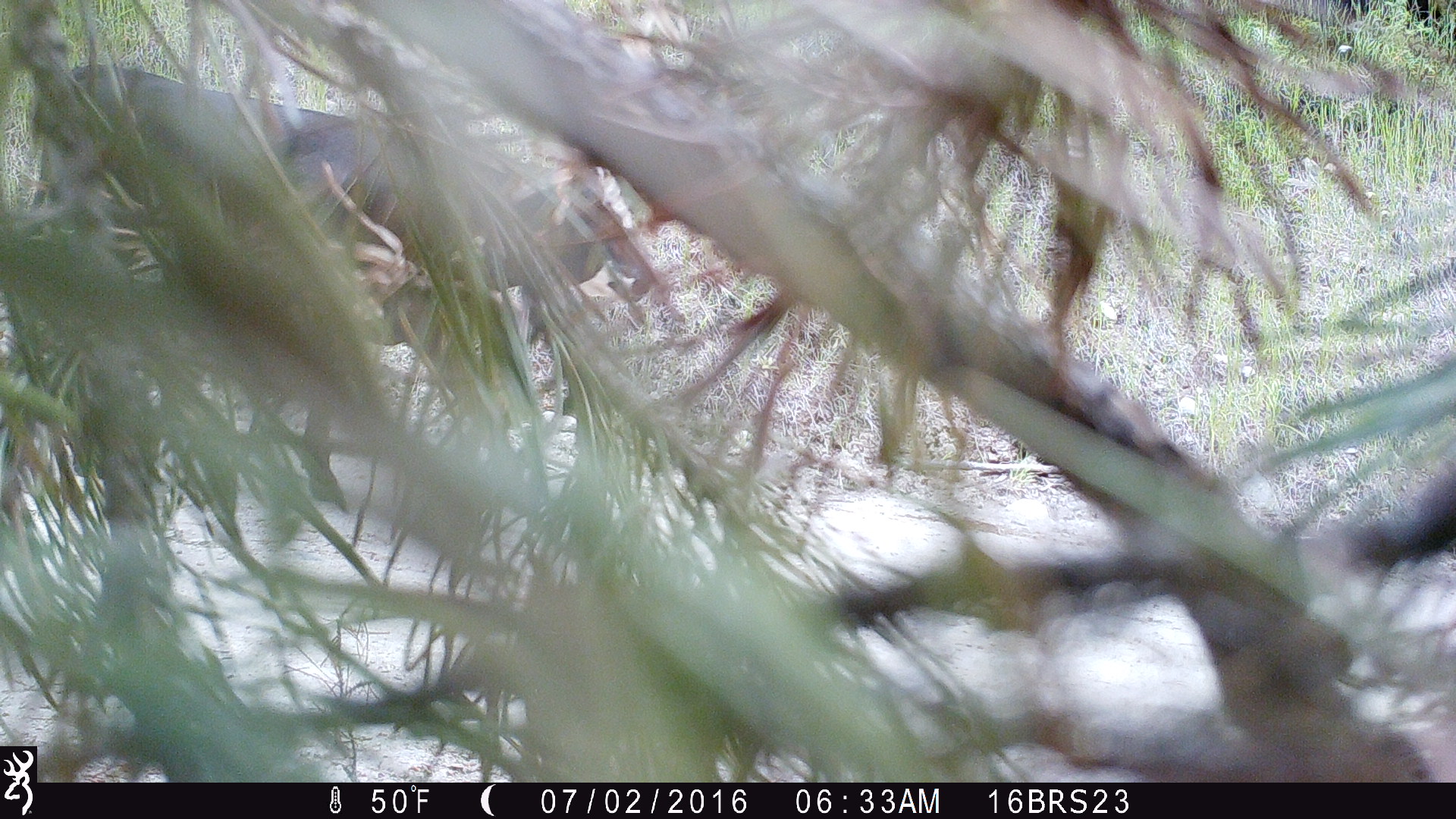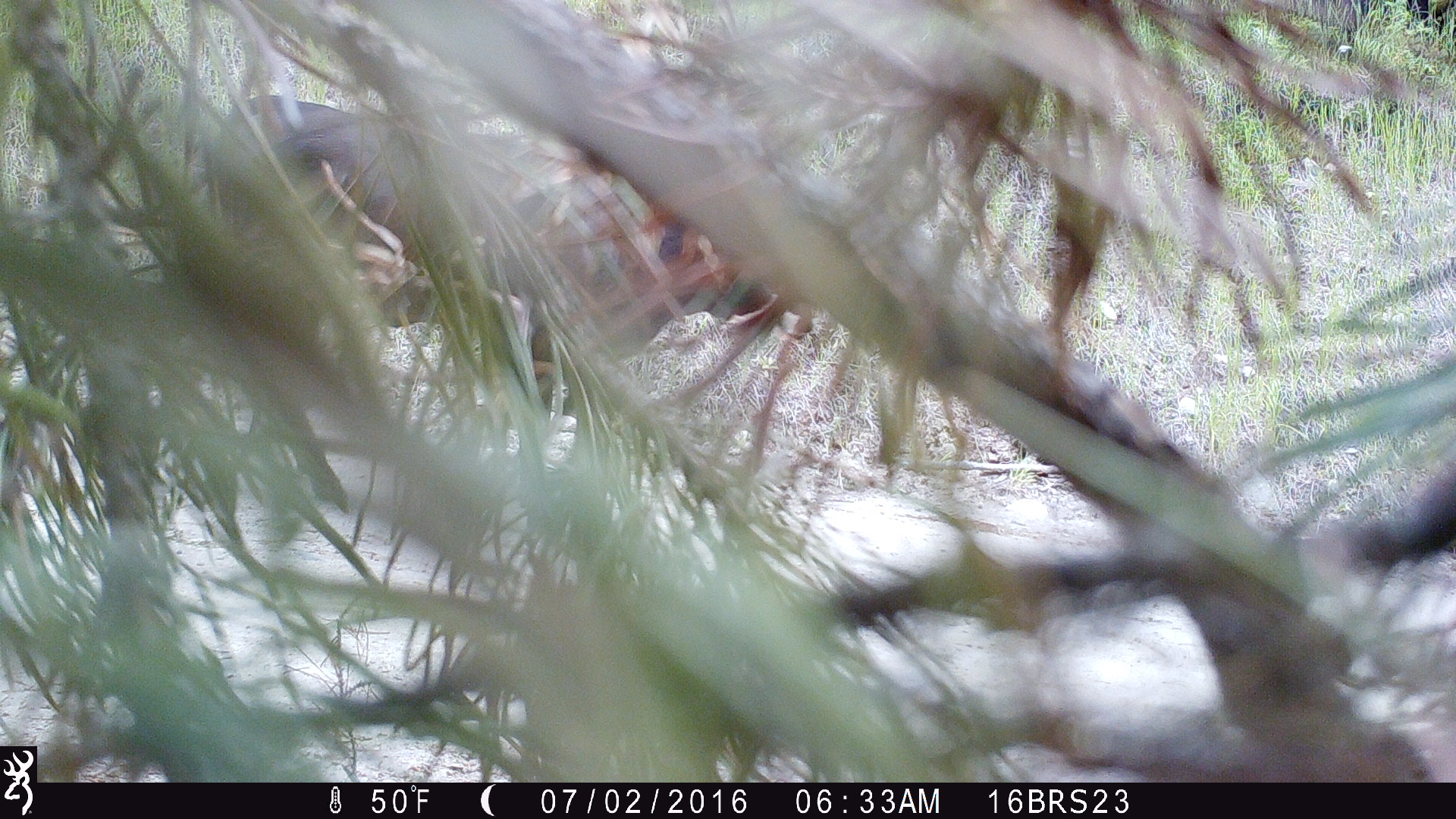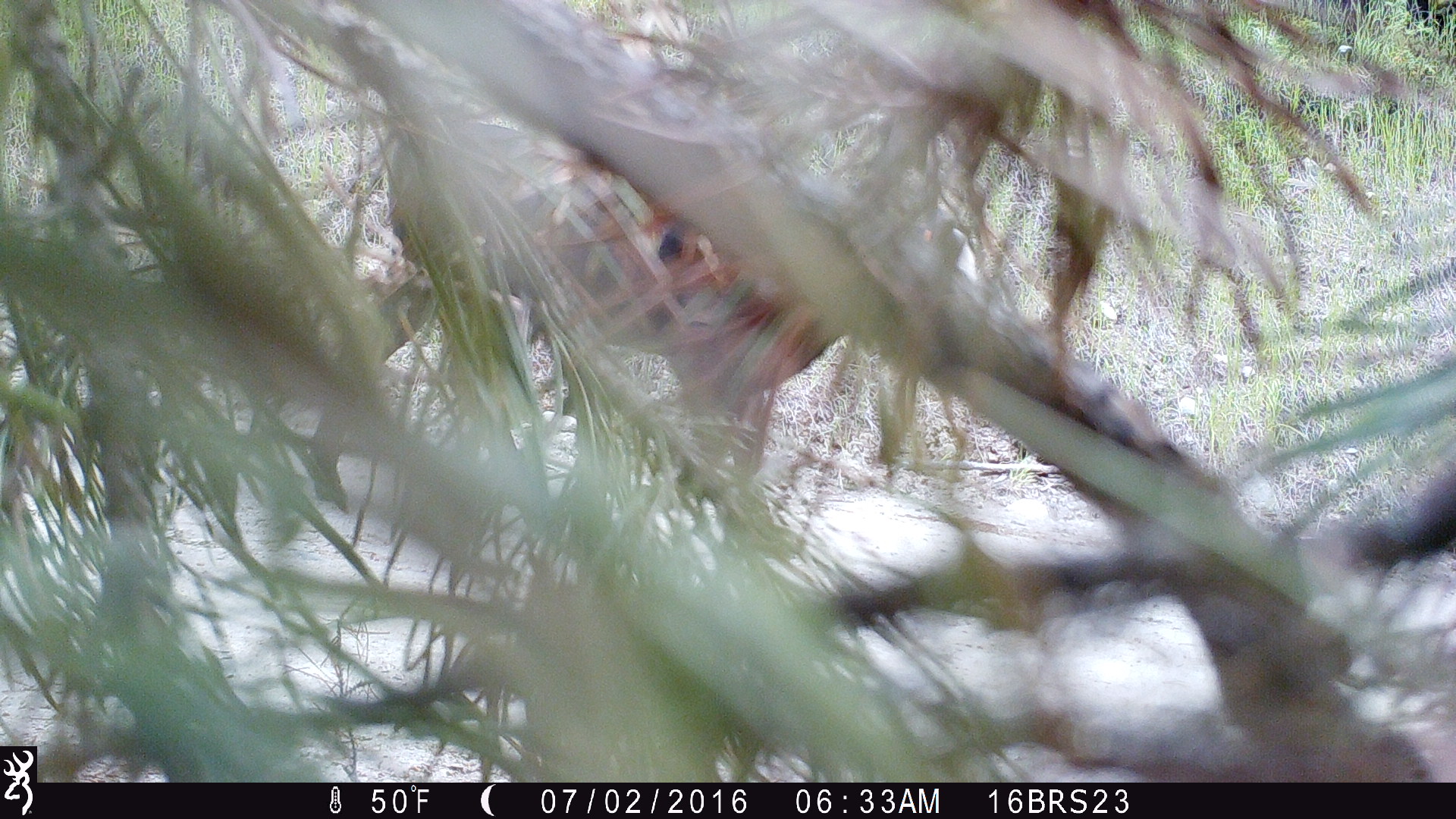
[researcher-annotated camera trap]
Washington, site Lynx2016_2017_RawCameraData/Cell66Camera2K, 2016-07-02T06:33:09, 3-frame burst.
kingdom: Animalia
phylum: Chordata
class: Mammalia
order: Artiodactyla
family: Bovidae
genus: Bos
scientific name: Bos taurus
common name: domestic cattle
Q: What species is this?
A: Domestic cattle (Bos taurus).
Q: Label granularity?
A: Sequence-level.